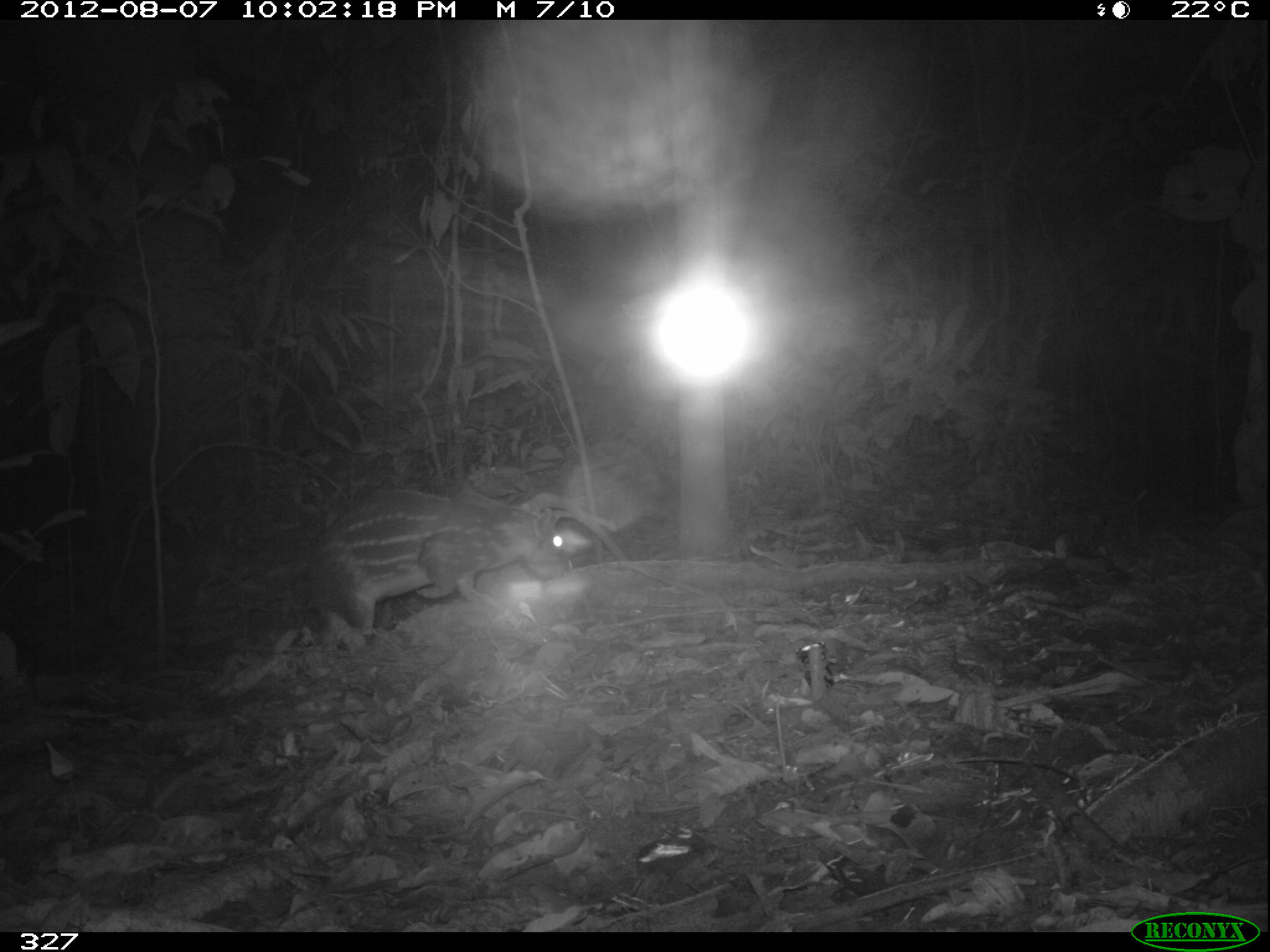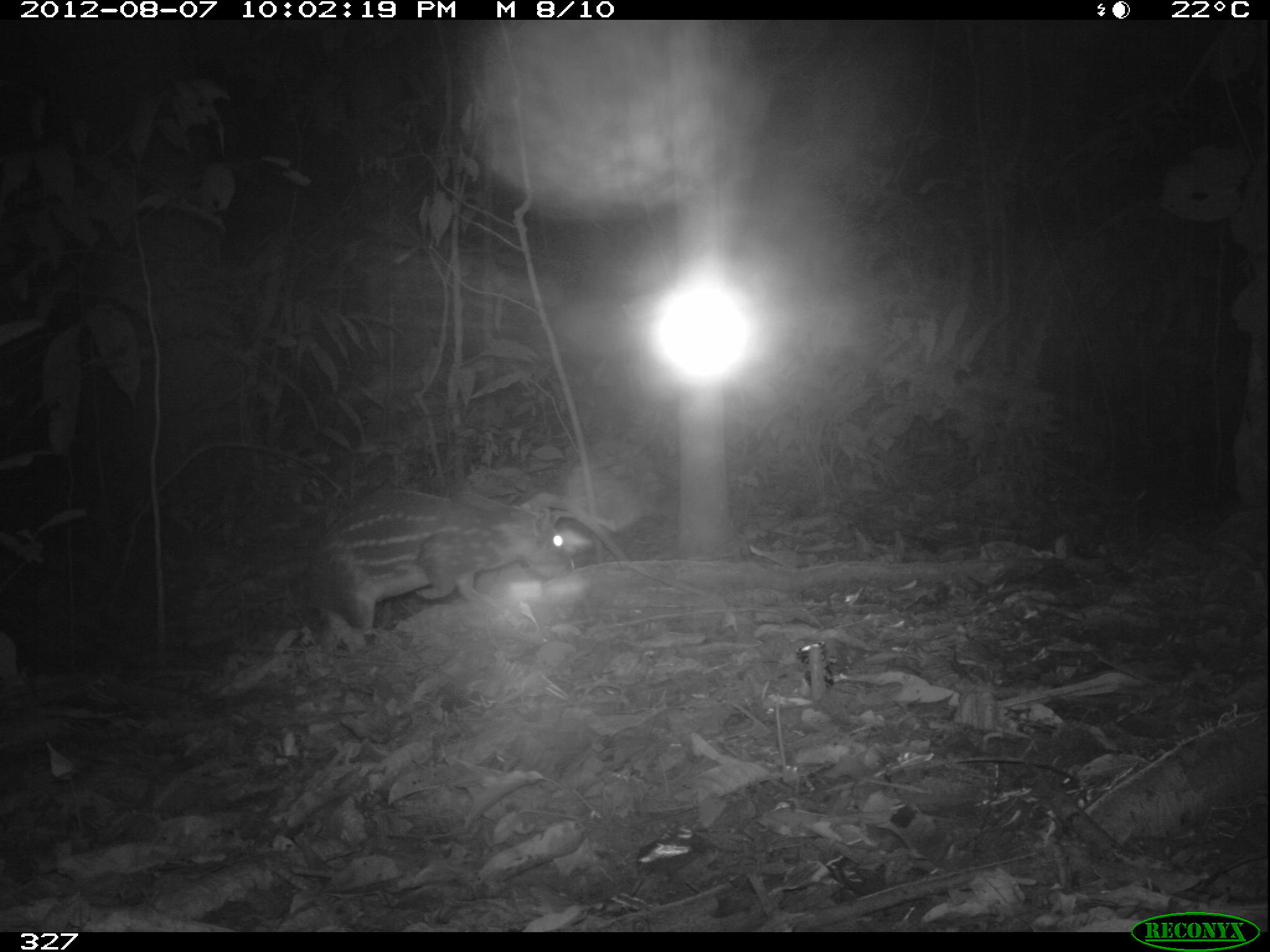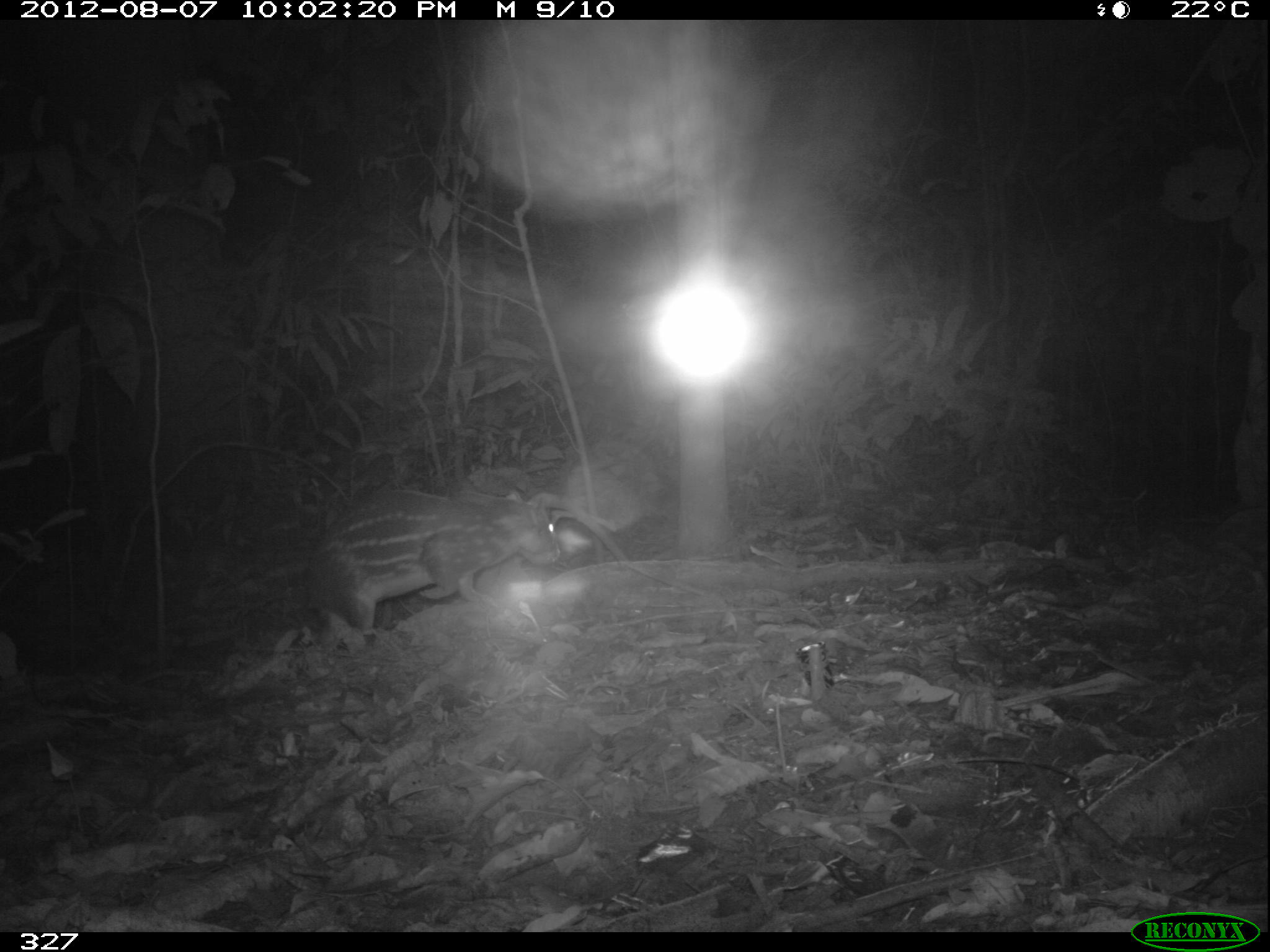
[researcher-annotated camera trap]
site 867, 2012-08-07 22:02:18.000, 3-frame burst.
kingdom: Animalia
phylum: Chordata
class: Mammalia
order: Rodentia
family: Cuniculidae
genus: Cuniculus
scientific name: Cuniculus paca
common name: spotted paca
Cuniculus paca (spotted paca).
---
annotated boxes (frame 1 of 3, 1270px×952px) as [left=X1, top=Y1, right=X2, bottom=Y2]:
cuniculus paca: [left=314, top=486, right=574, bottom=654]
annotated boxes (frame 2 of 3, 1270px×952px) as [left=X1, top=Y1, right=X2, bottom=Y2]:
cuniculus paca: [left=308, top=487, right=567, bottom=628]